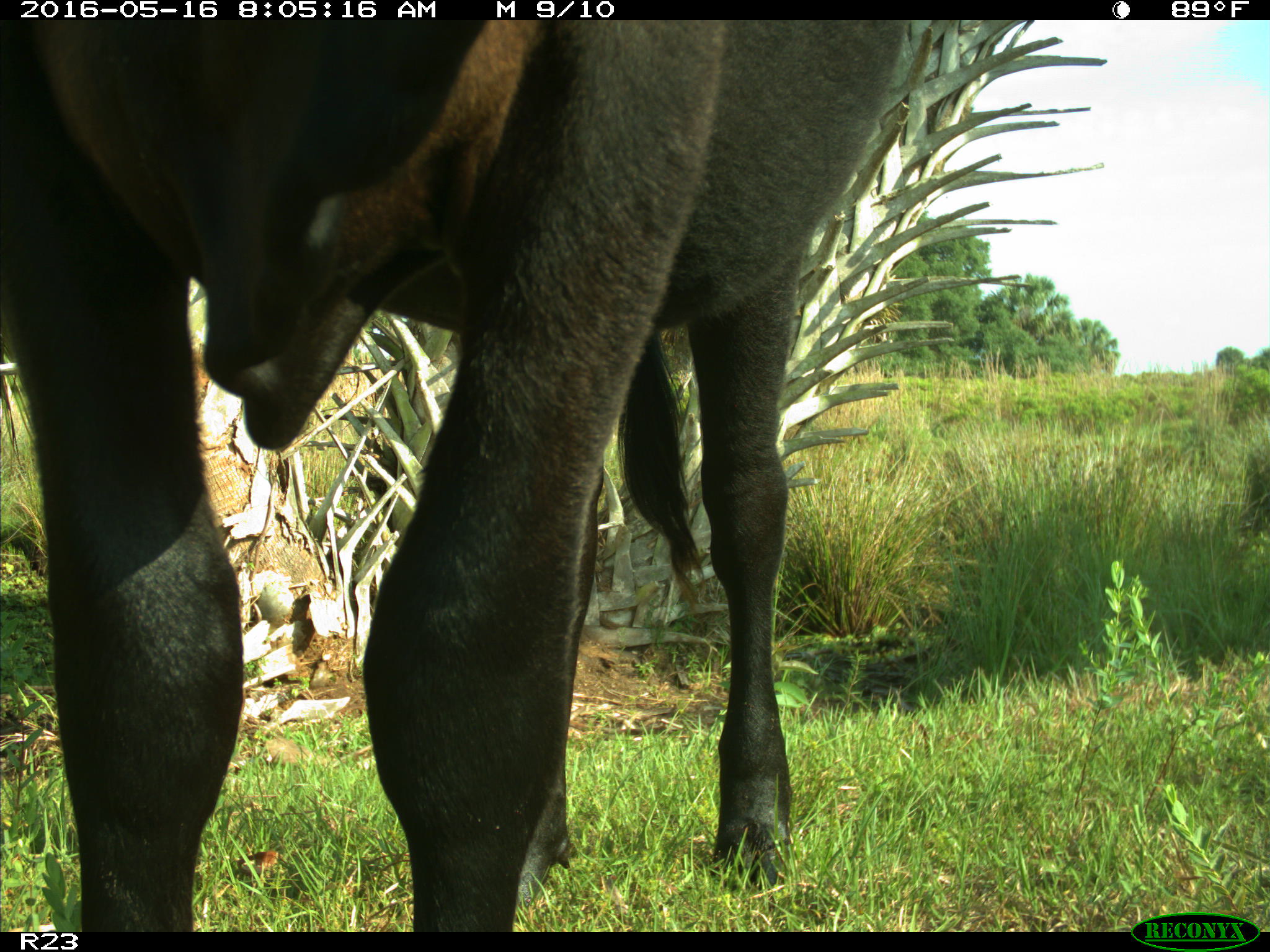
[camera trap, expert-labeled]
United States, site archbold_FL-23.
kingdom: Animalia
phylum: Chordata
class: Mammalia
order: Artiodactyla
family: Bovidae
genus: Bos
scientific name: Bos taurus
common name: domestic cow